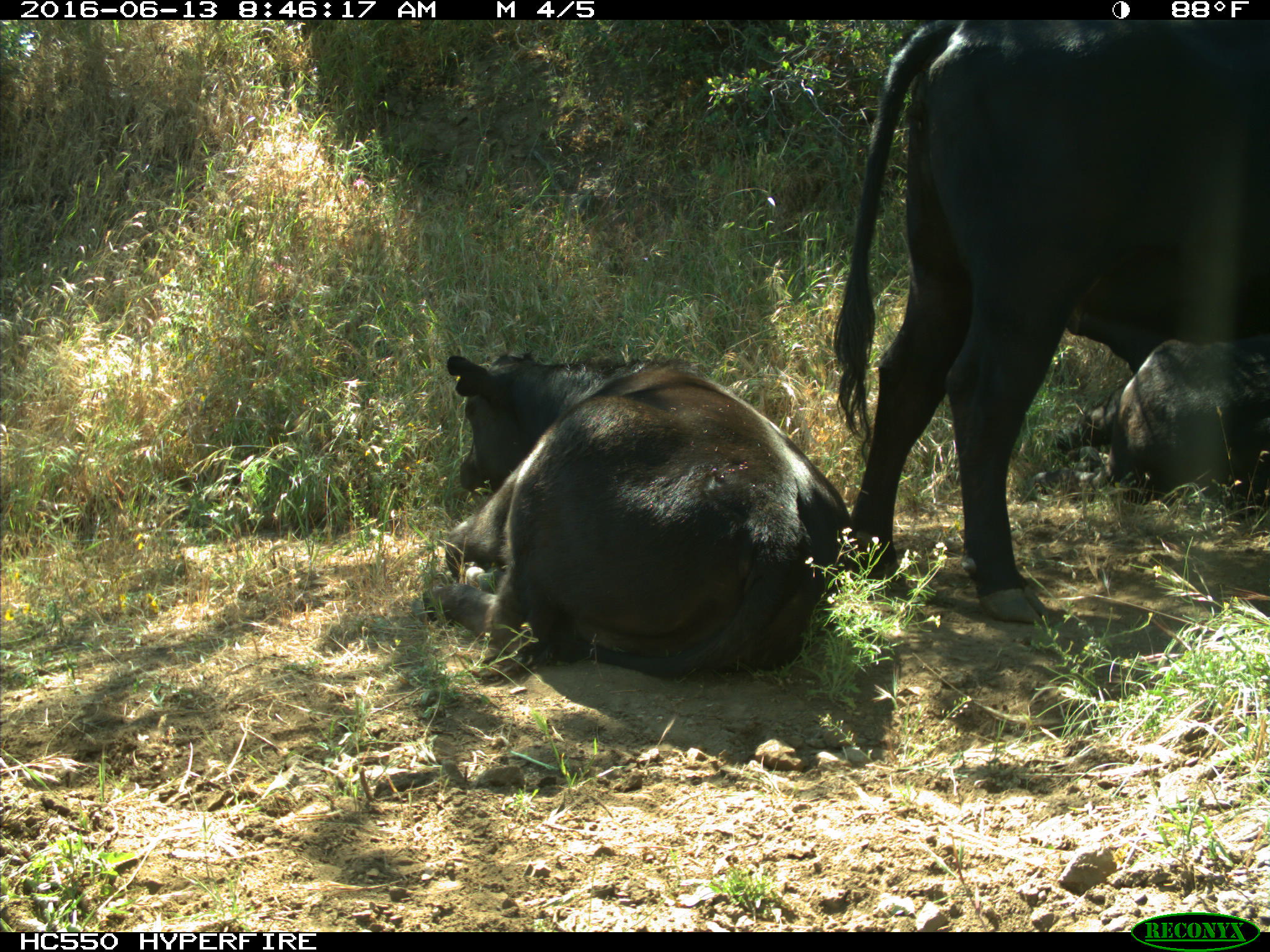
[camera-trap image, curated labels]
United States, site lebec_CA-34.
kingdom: Animalia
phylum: Chordata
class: Mammalia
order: Artiodactyla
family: Bovidae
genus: Bos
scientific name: Bos taurus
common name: domestic cow